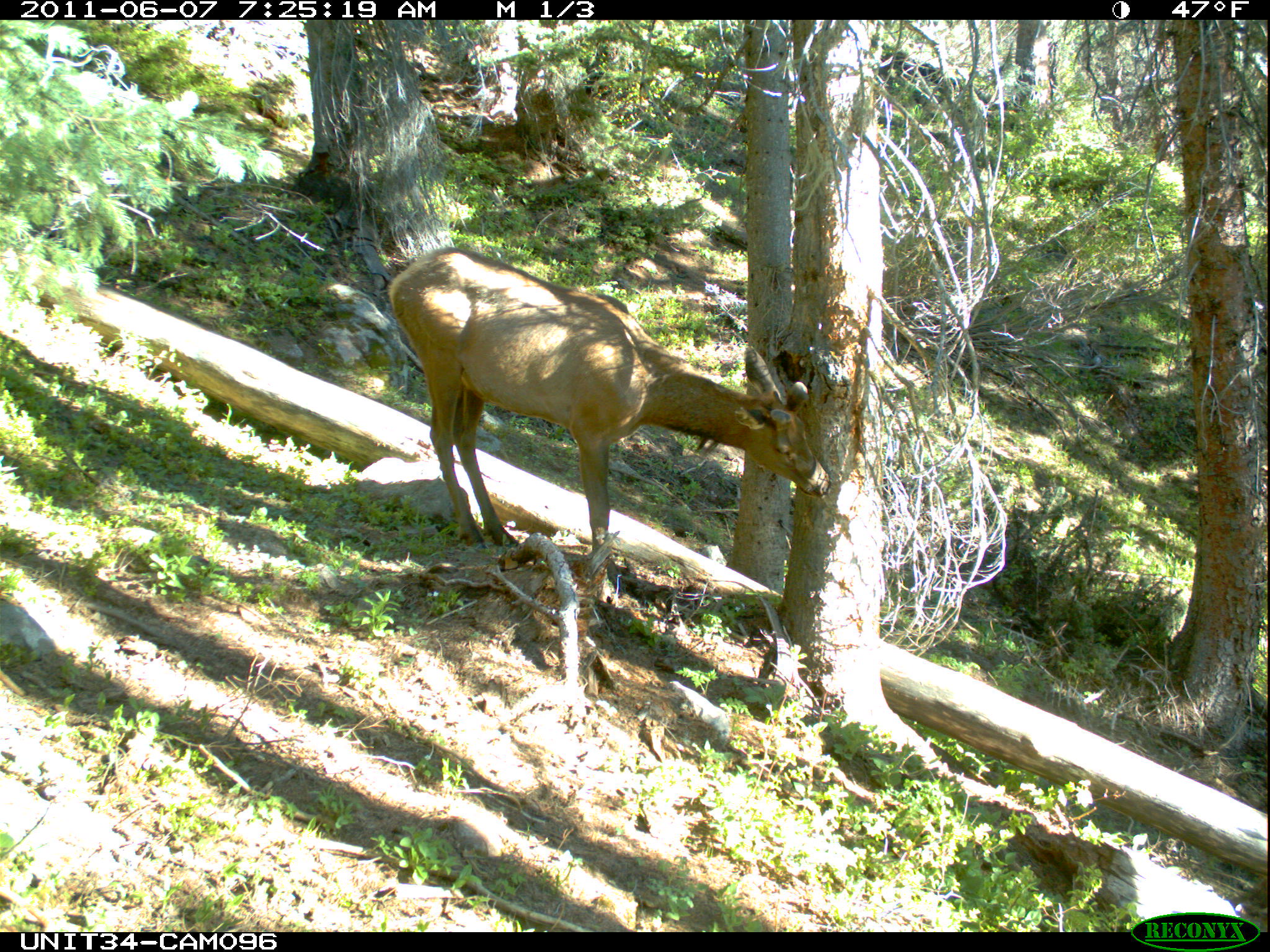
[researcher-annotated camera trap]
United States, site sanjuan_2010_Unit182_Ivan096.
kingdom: Animalia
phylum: Chordata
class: Mammalia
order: Artiodactyla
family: Cervidae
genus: Cervus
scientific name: Cervus elaphus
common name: red deer